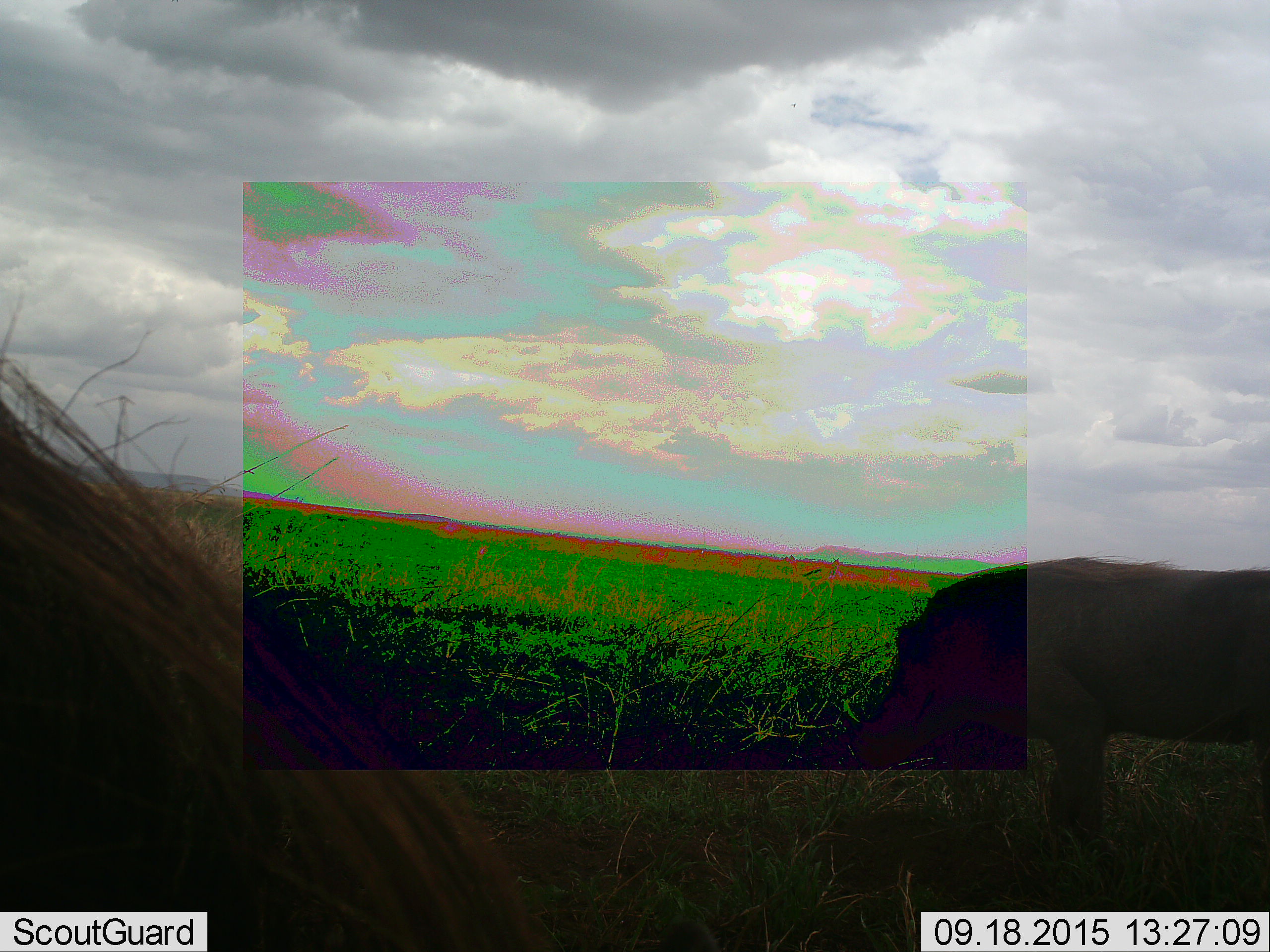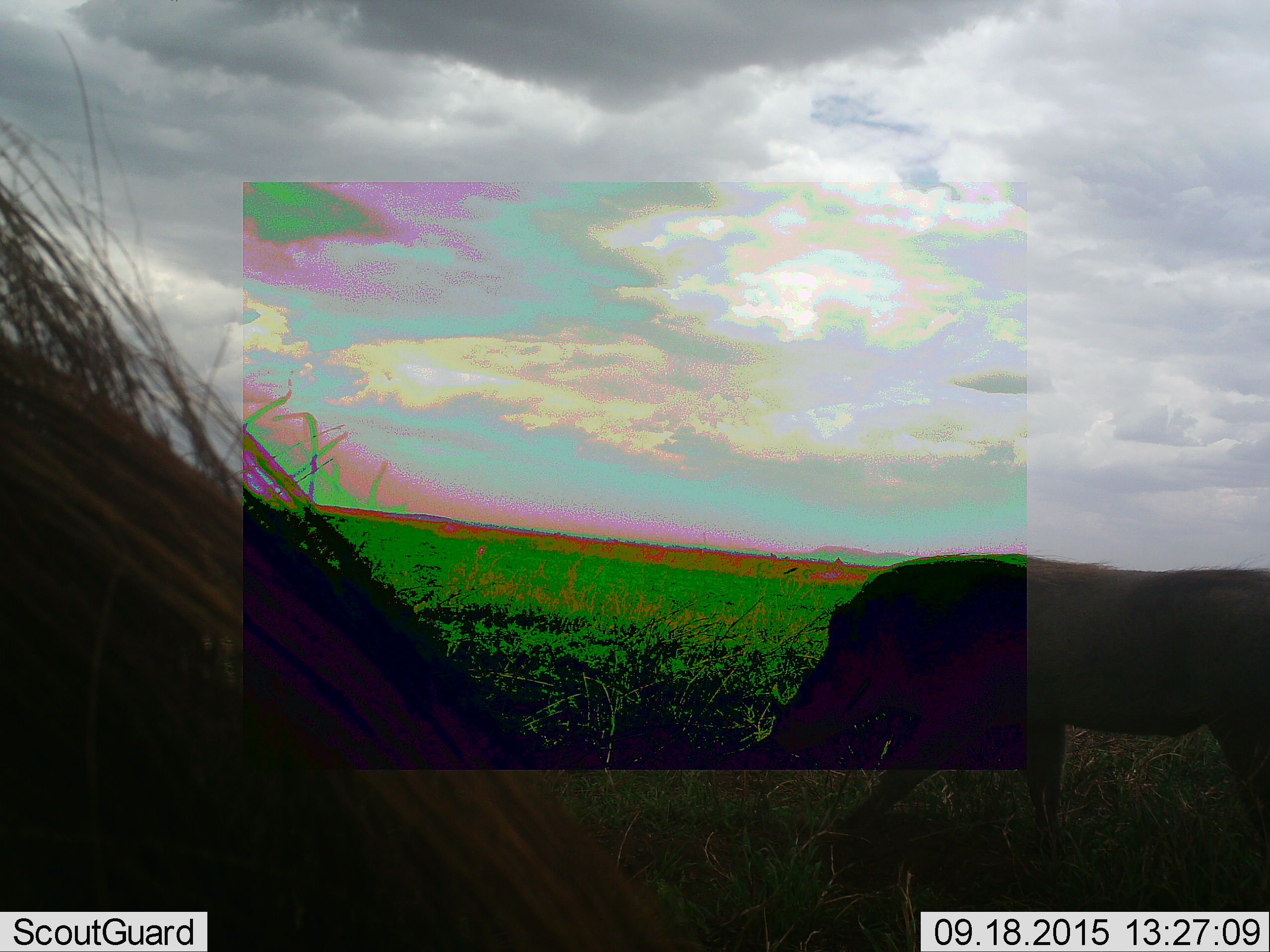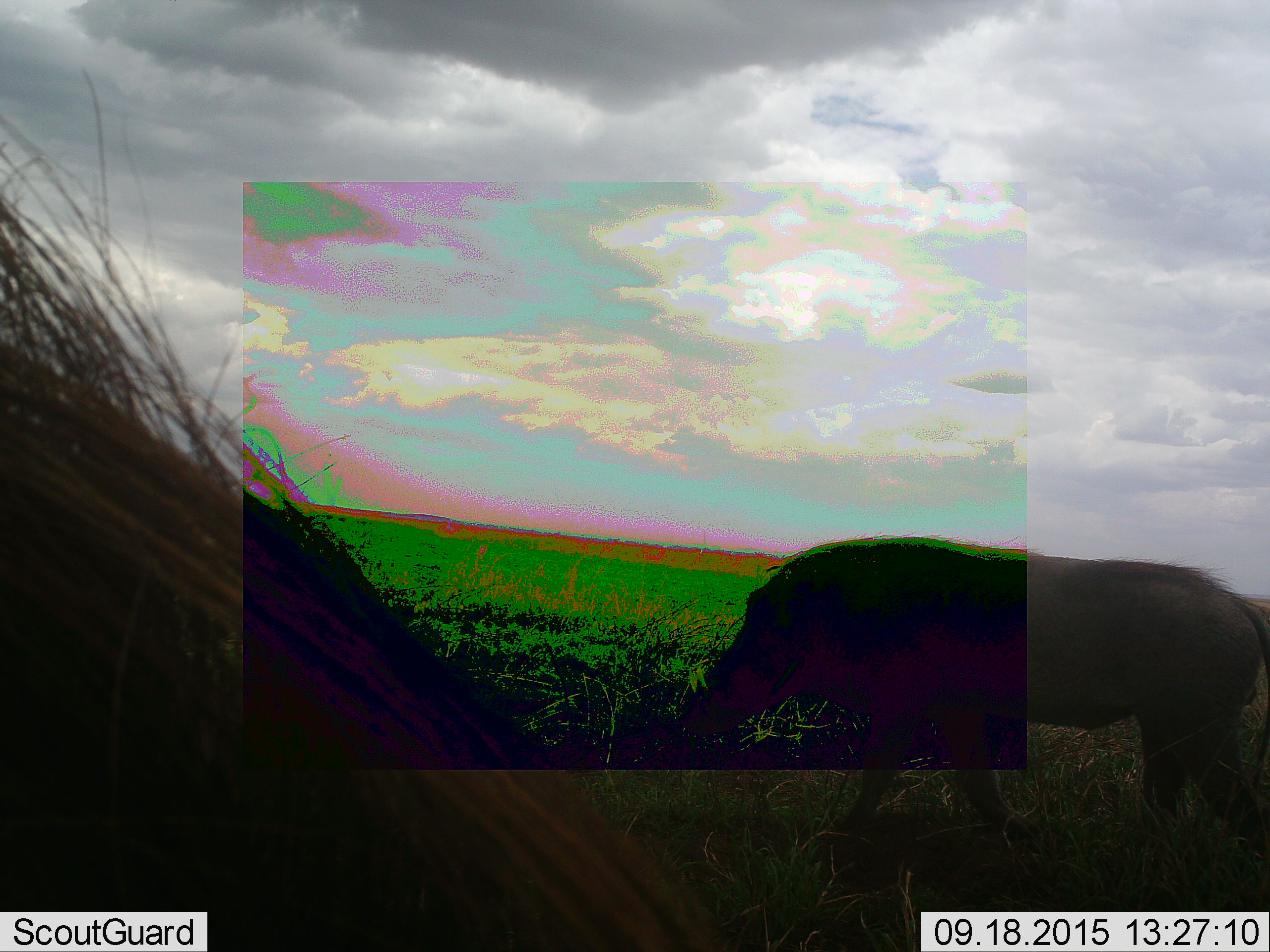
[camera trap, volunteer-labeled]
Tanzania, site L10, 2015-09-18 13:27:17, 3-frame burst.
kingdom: Animalia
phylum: Chordata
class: Mammalia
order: Artiodactyla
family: Suidae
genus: Phacochoerus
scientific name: Phacochoerus africanus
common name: warthog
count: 2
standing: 67%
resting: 0%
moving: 78%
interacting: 11%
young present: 0%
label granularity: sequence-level